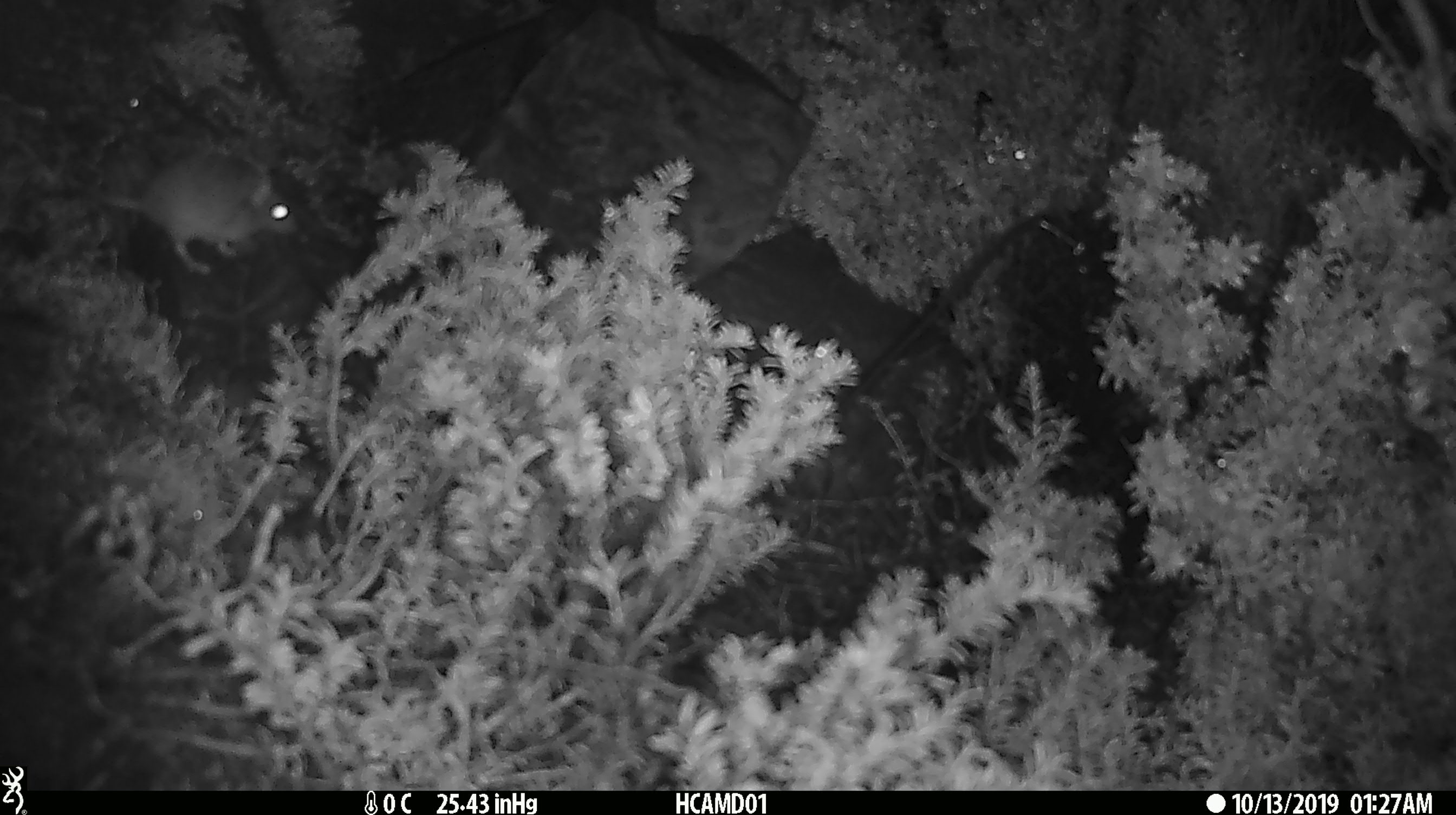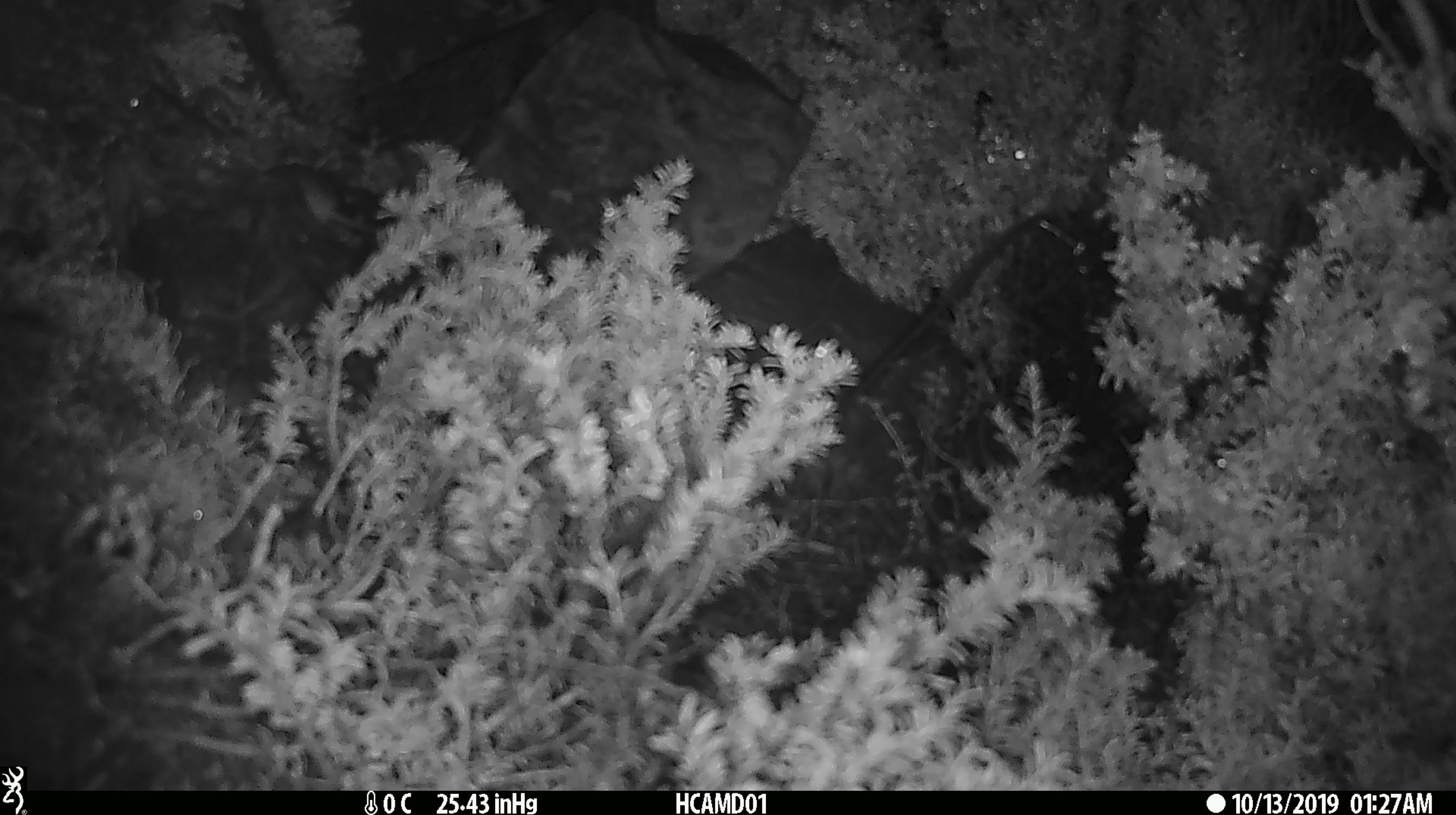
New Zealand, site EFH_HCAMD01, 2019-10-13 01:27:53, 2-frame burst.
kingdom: Animalia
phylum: Chordata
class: Mammalia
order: Rodentia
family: Muridae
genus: Mus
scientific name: Mus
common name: mouse